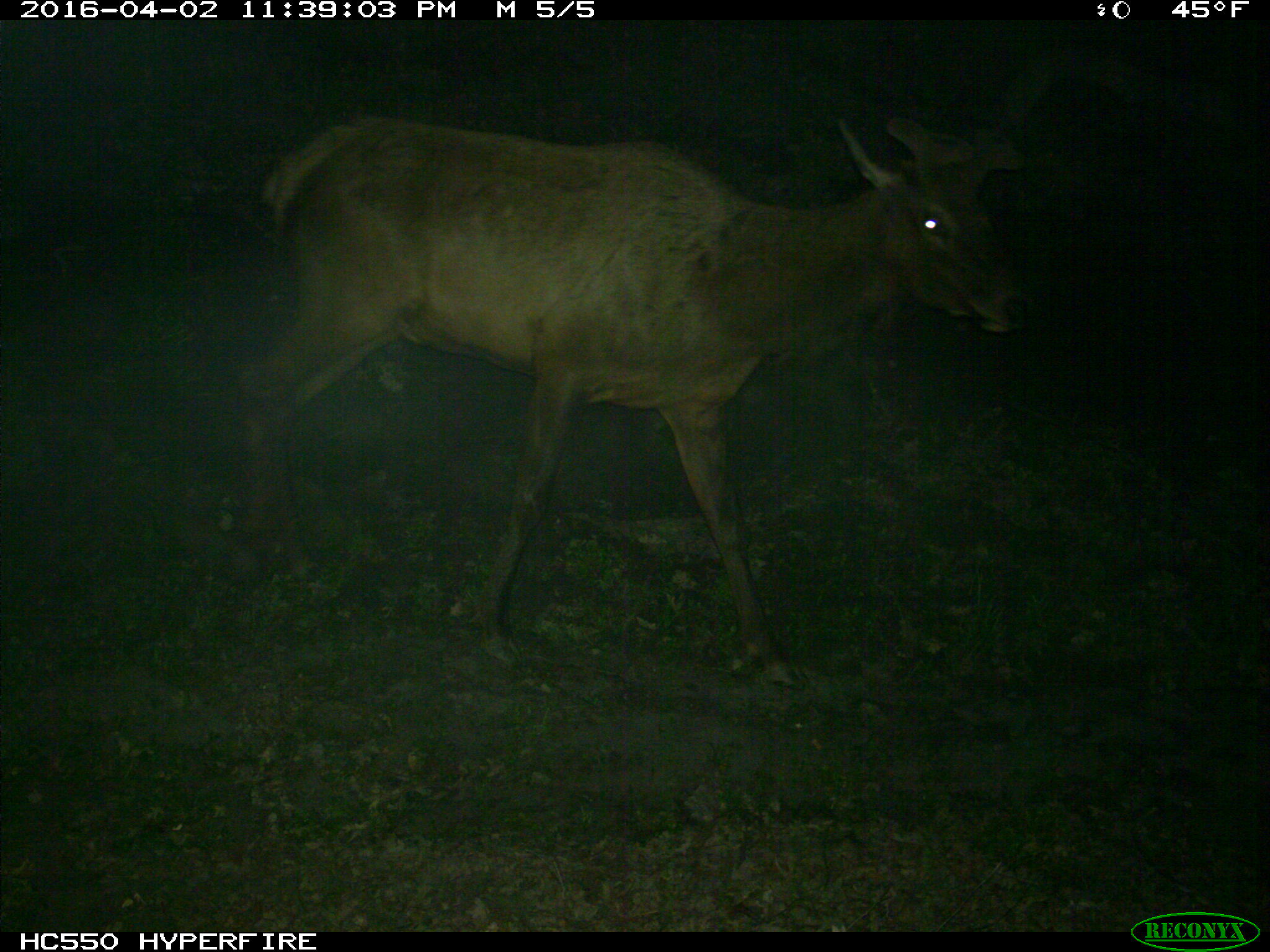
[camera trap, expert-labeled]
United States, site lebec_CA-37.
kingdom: Animalia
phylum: Chordata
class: Mammalia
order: Artiodactyla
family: Cervidae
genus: Cervus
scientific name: Cervus canadensis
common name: elk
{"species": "Cervus canadensis (elk)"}